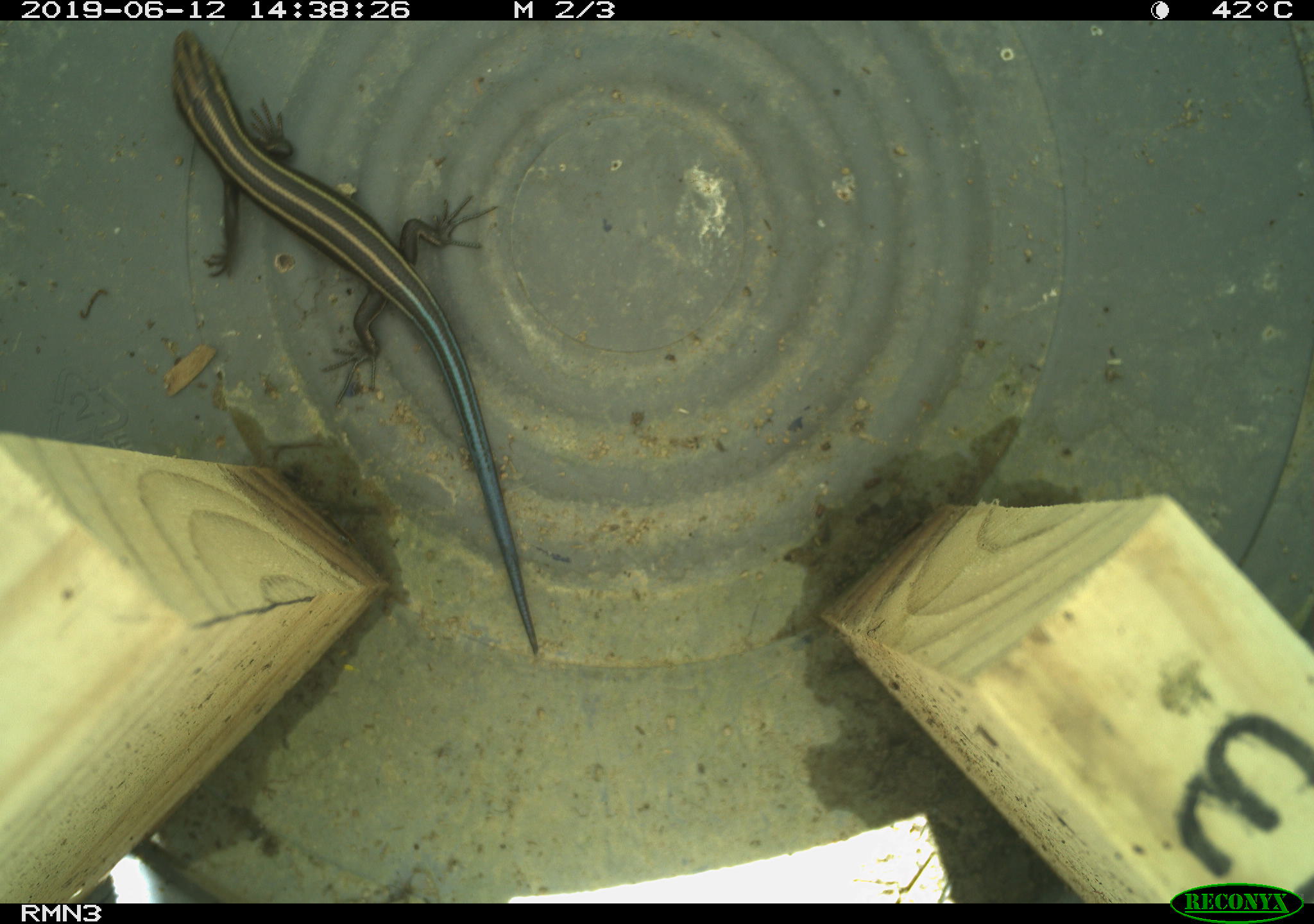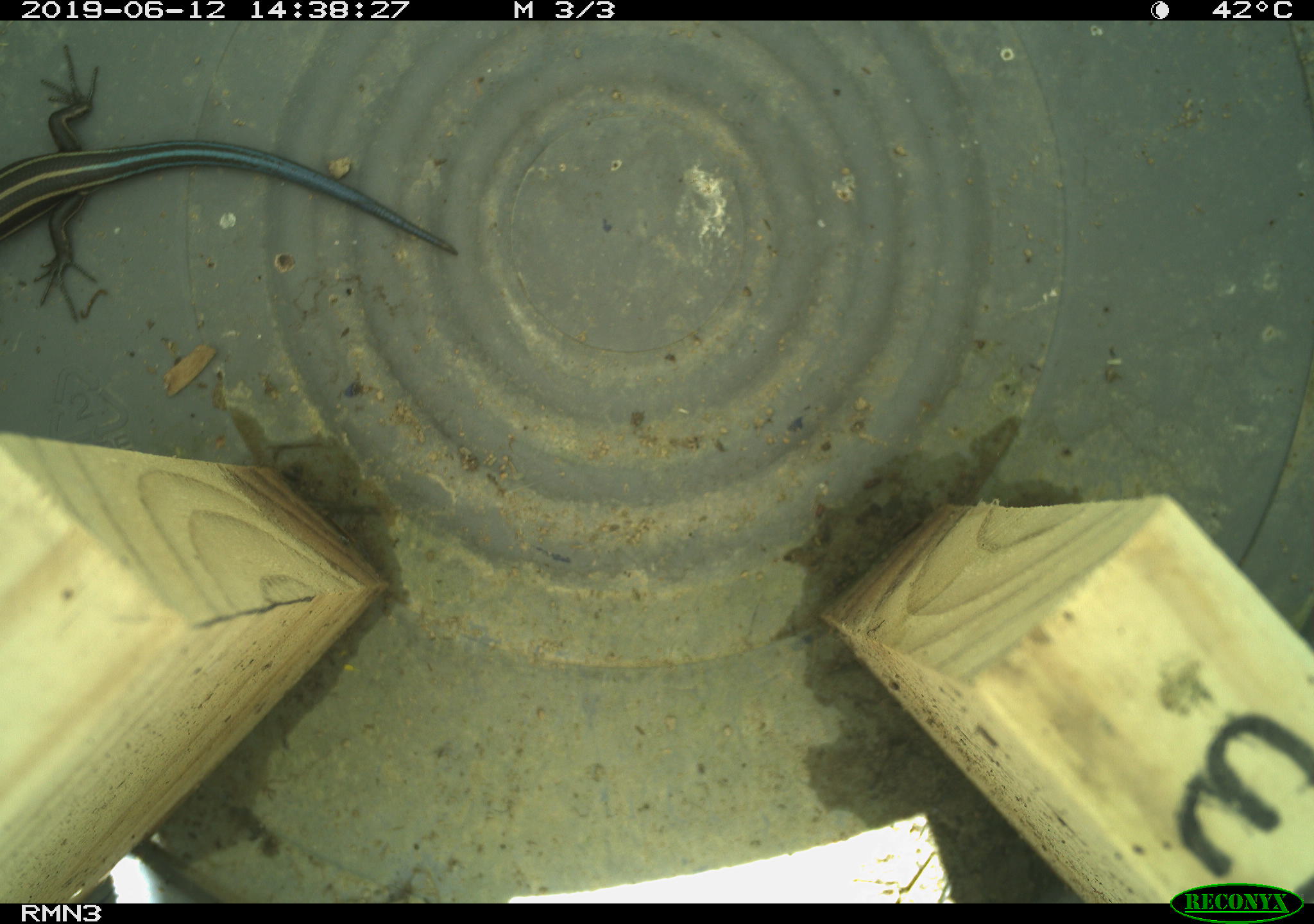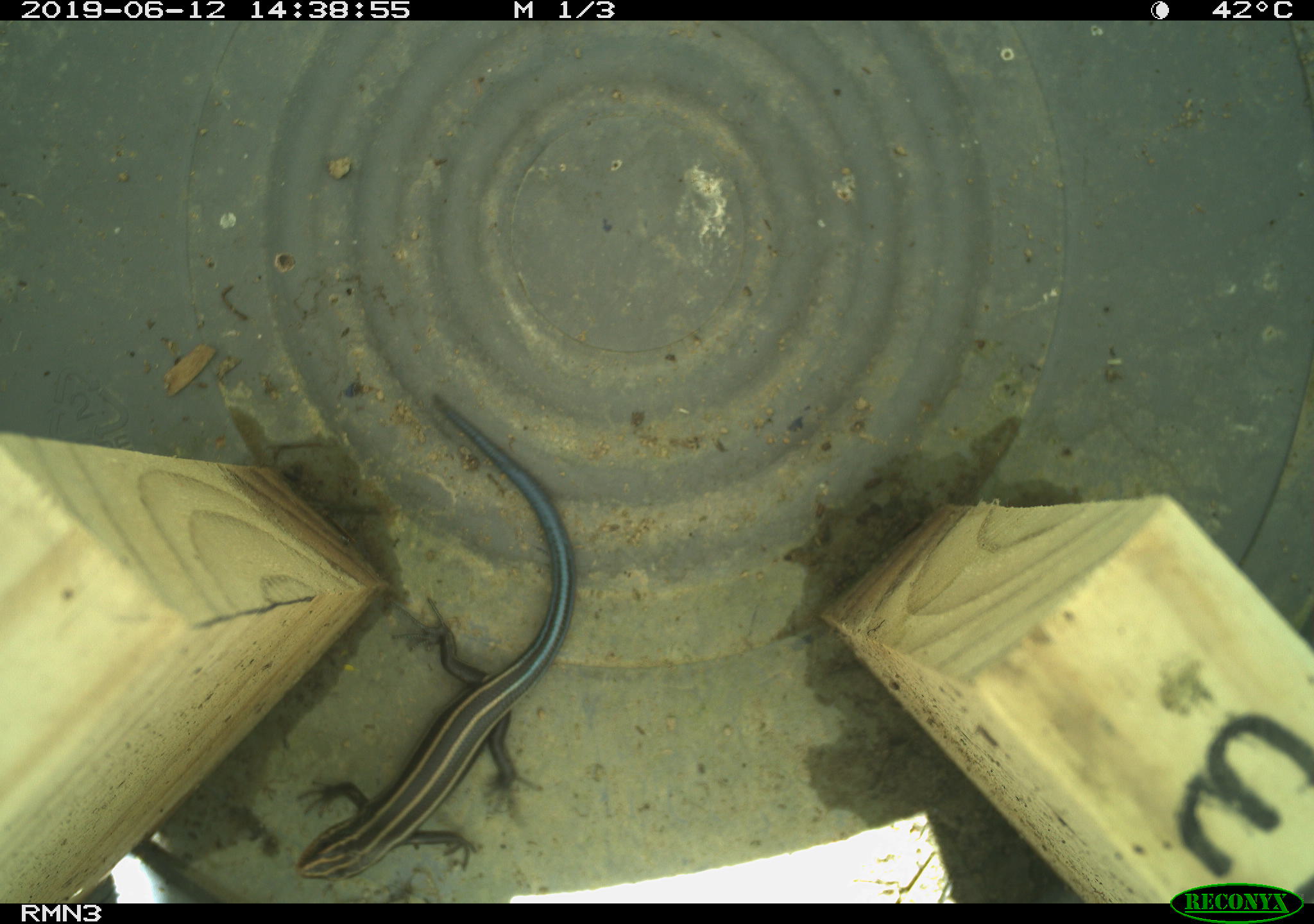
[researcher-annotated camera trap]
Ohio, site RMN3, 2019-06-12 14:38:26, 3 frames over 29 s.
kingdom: Animalia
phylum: Chordata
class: Reptilia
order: Squamata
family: Scincidae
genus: Plestiodon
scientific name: Plestiodon fasciatus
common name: common five-lined skink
Common five-lined skink (Plestiodon fasciatus).